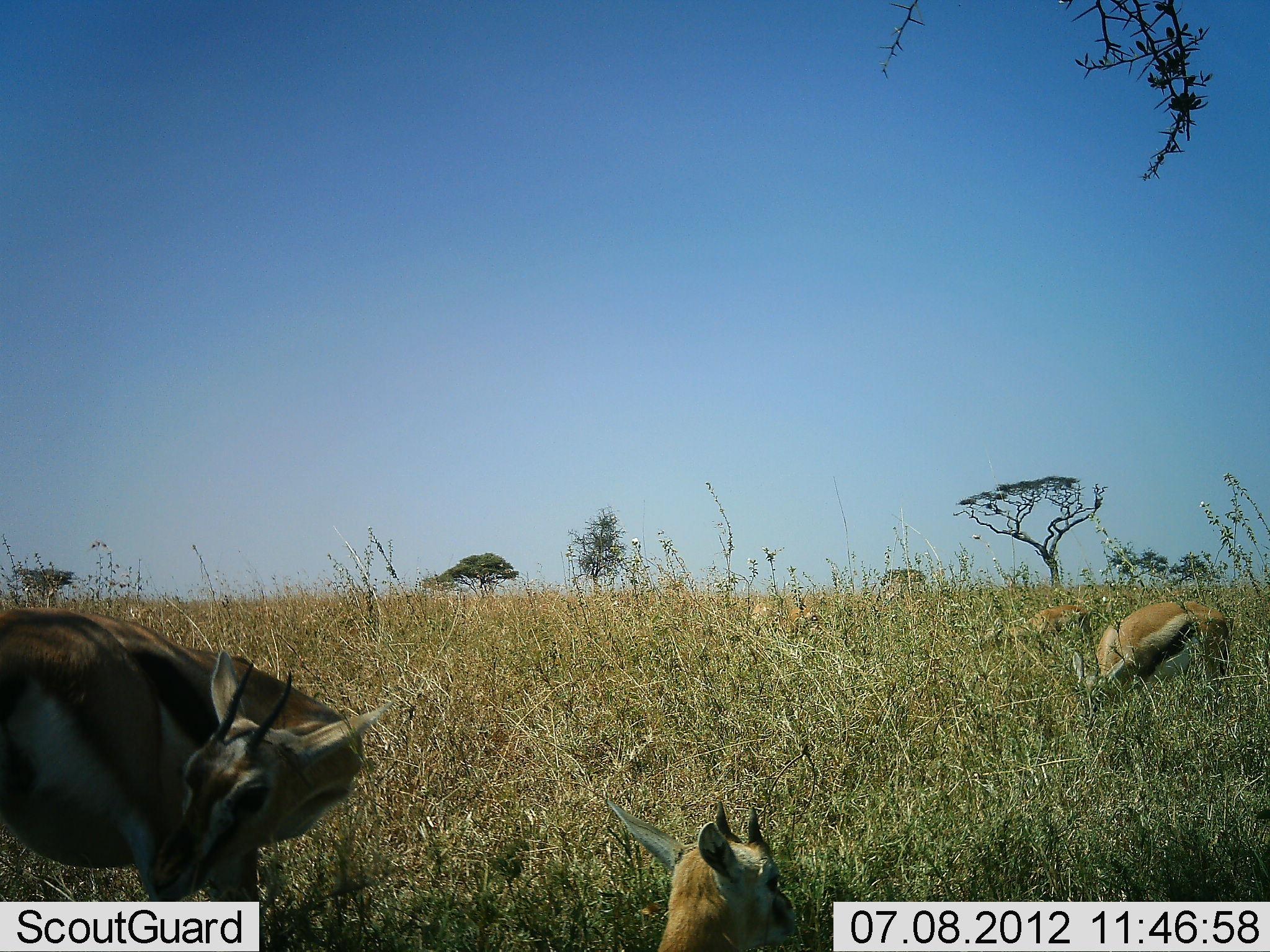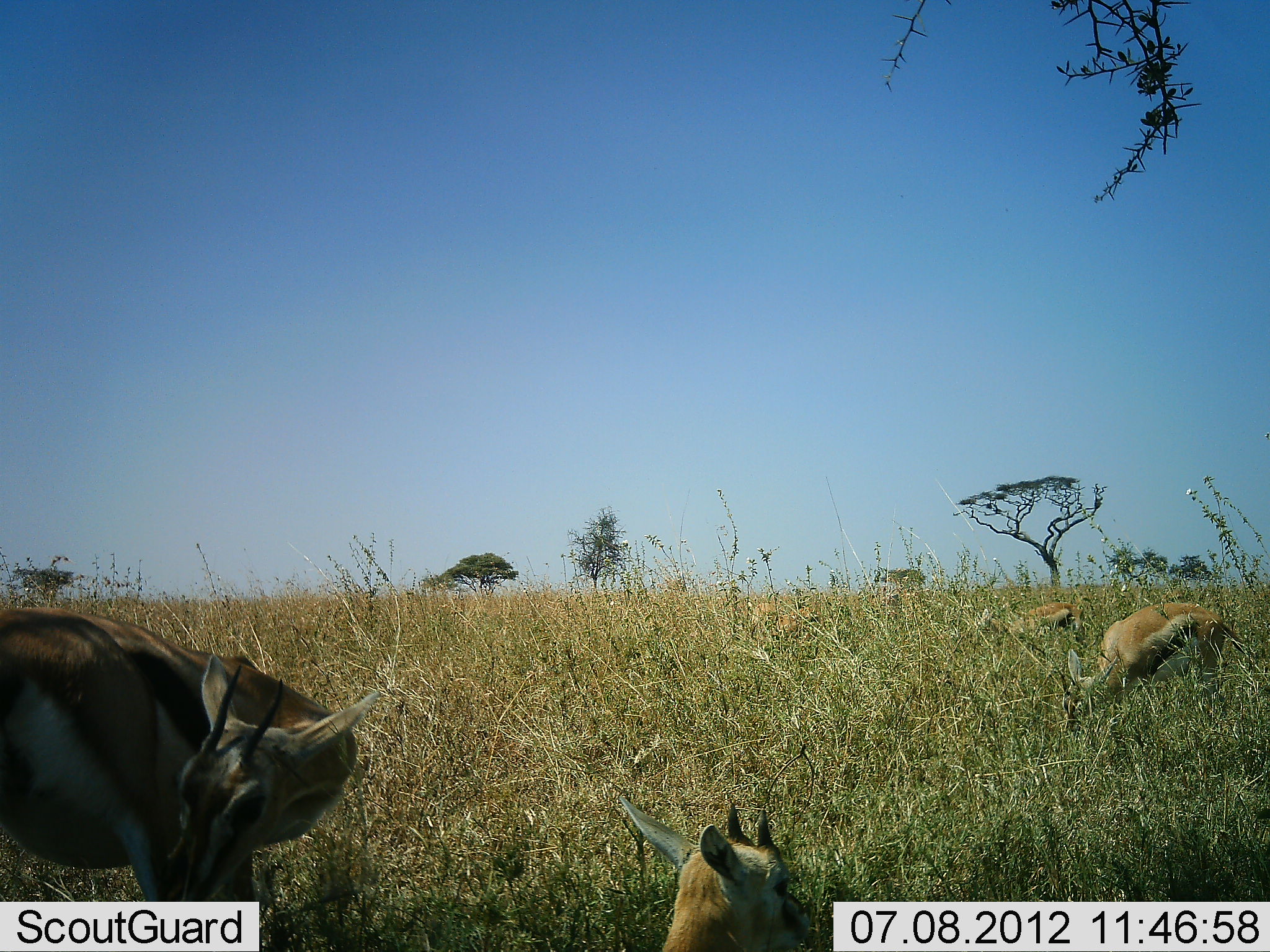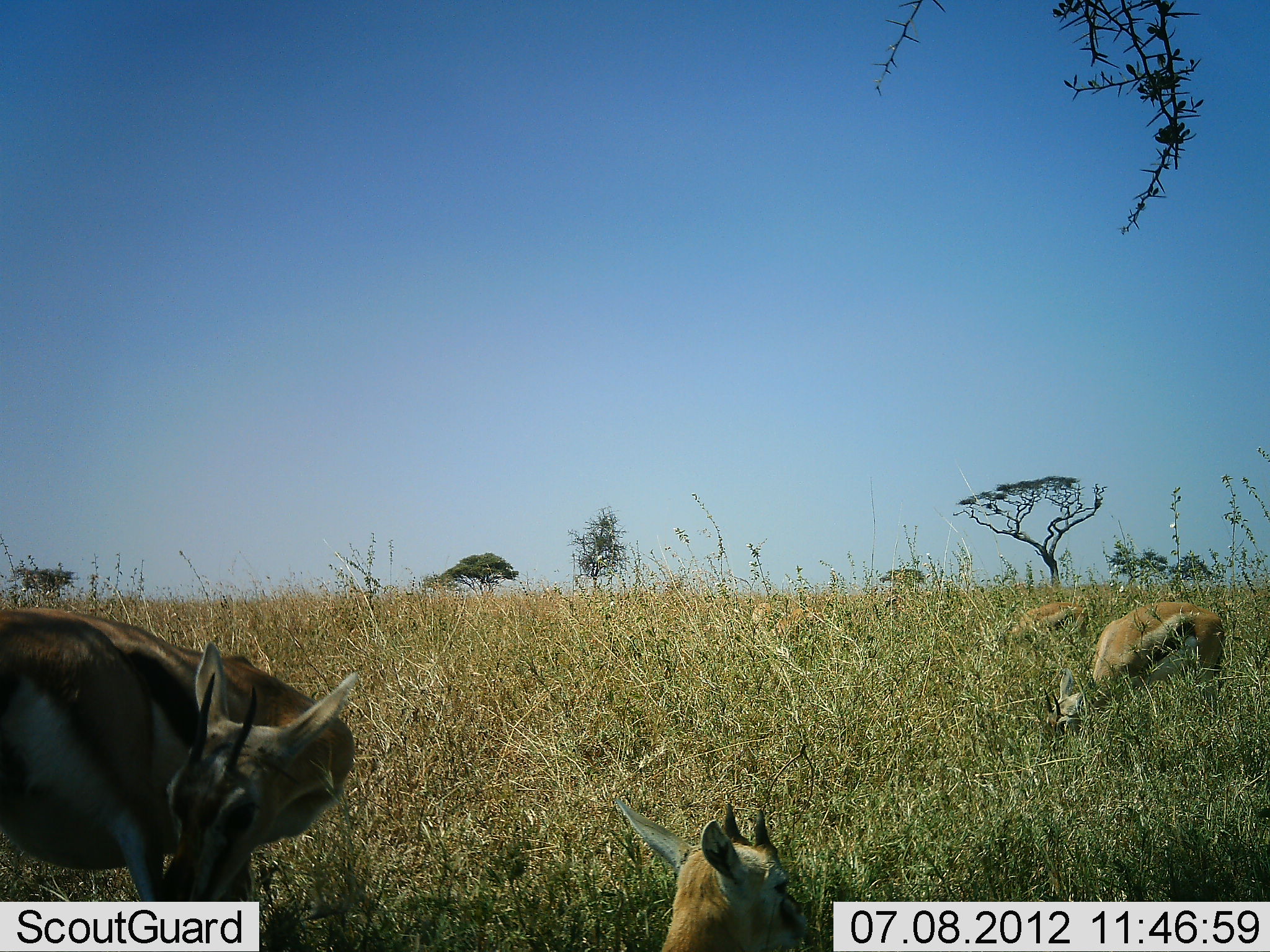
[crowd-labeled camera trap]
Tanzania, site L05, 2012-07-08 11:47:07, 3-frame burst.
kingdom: Animalia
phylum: Chordata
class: Mammalia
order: Artiodactyla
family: Bovidae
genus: Eudorcas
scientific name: Eudorcas thomsonii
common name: thomson's gazelle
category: gazellethomsons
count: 4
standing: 60%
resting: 50%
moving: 20%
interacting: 0%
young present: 50%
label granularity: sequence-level